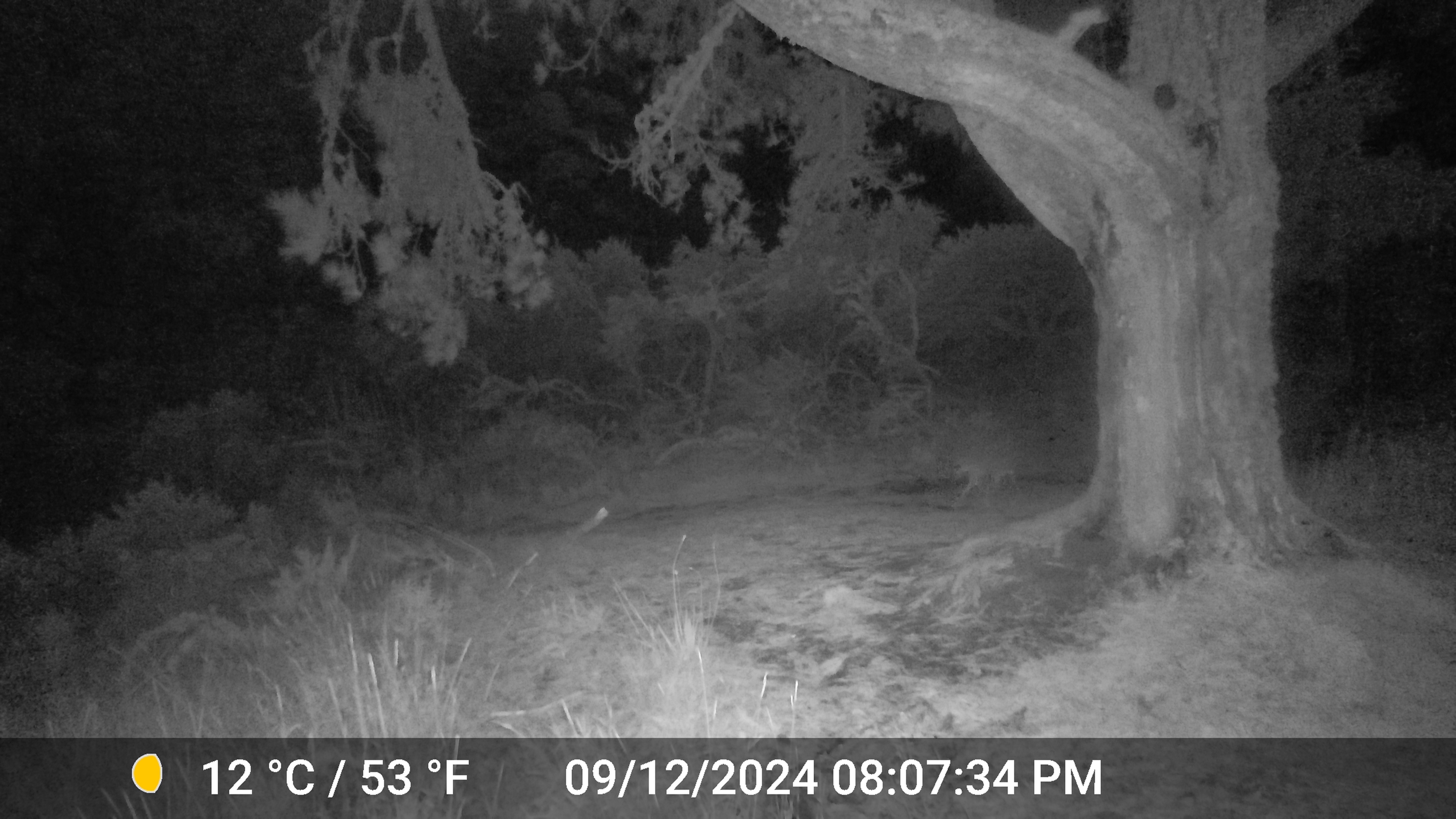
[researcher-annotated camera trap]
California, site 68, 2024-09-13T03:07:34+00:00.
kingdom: Animalia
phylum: Chordata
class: Mammalia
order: Carnivora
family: Canidae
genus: Canis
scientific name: Canis latrans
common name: coyote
Coyote (Canis latrans).